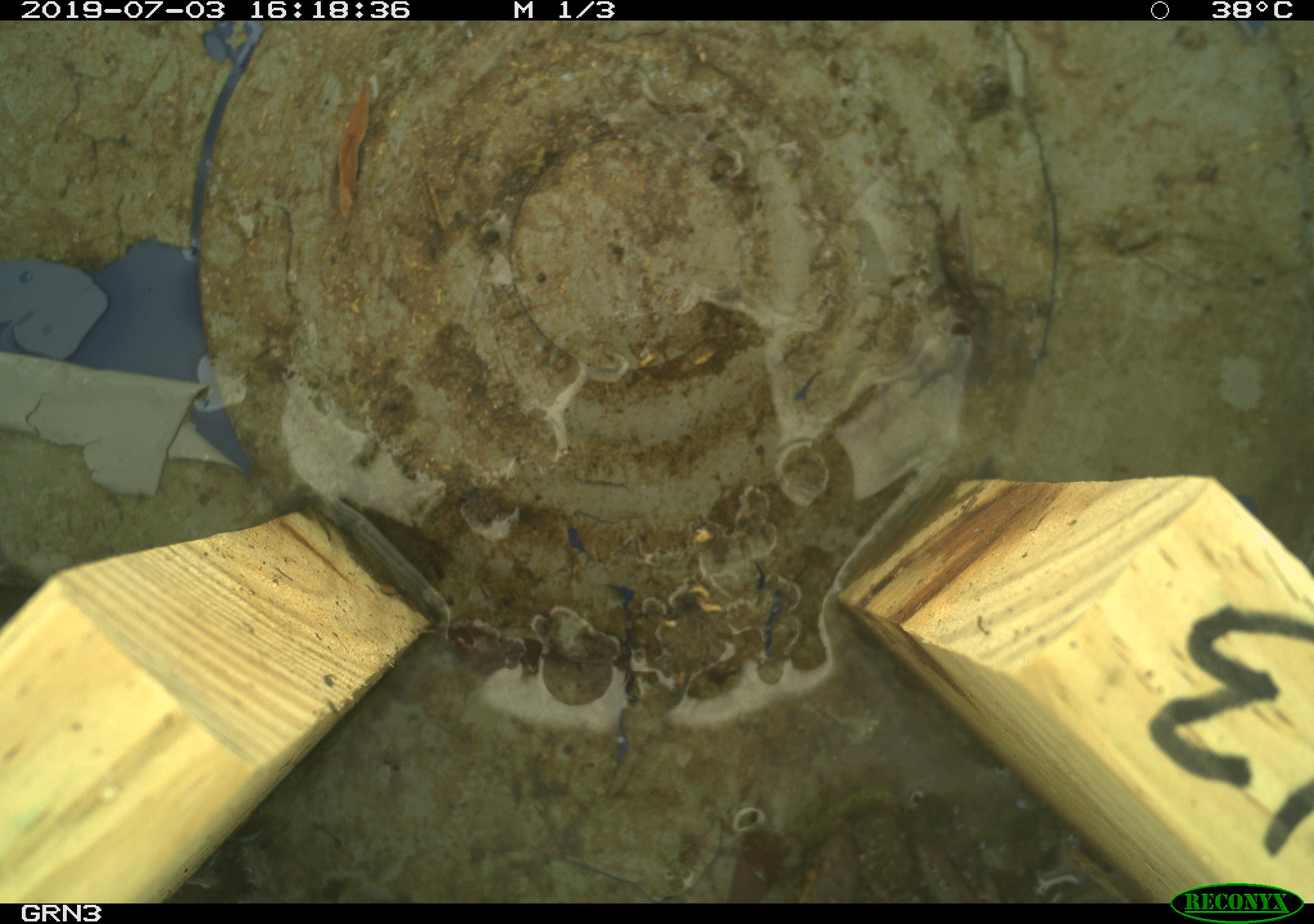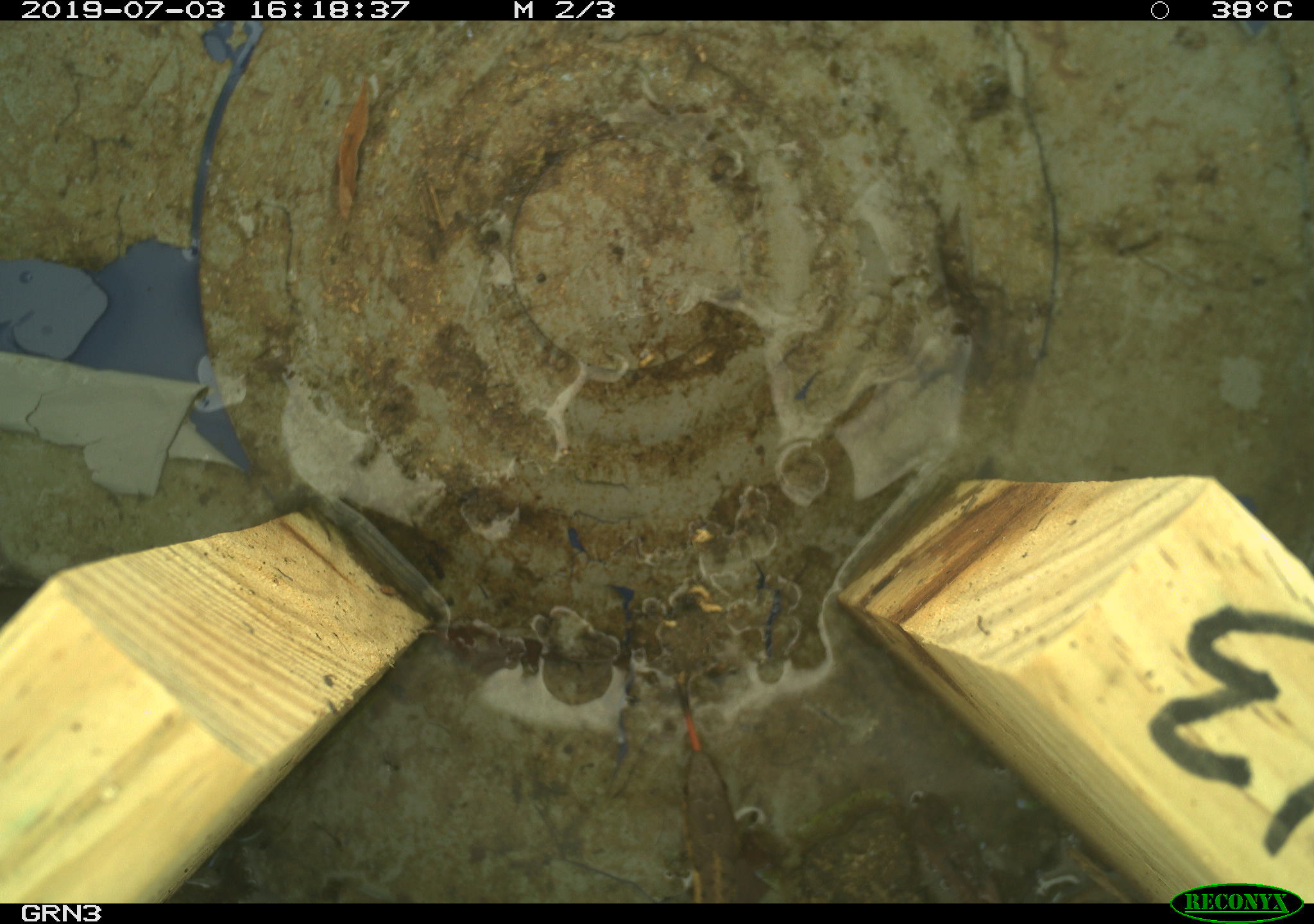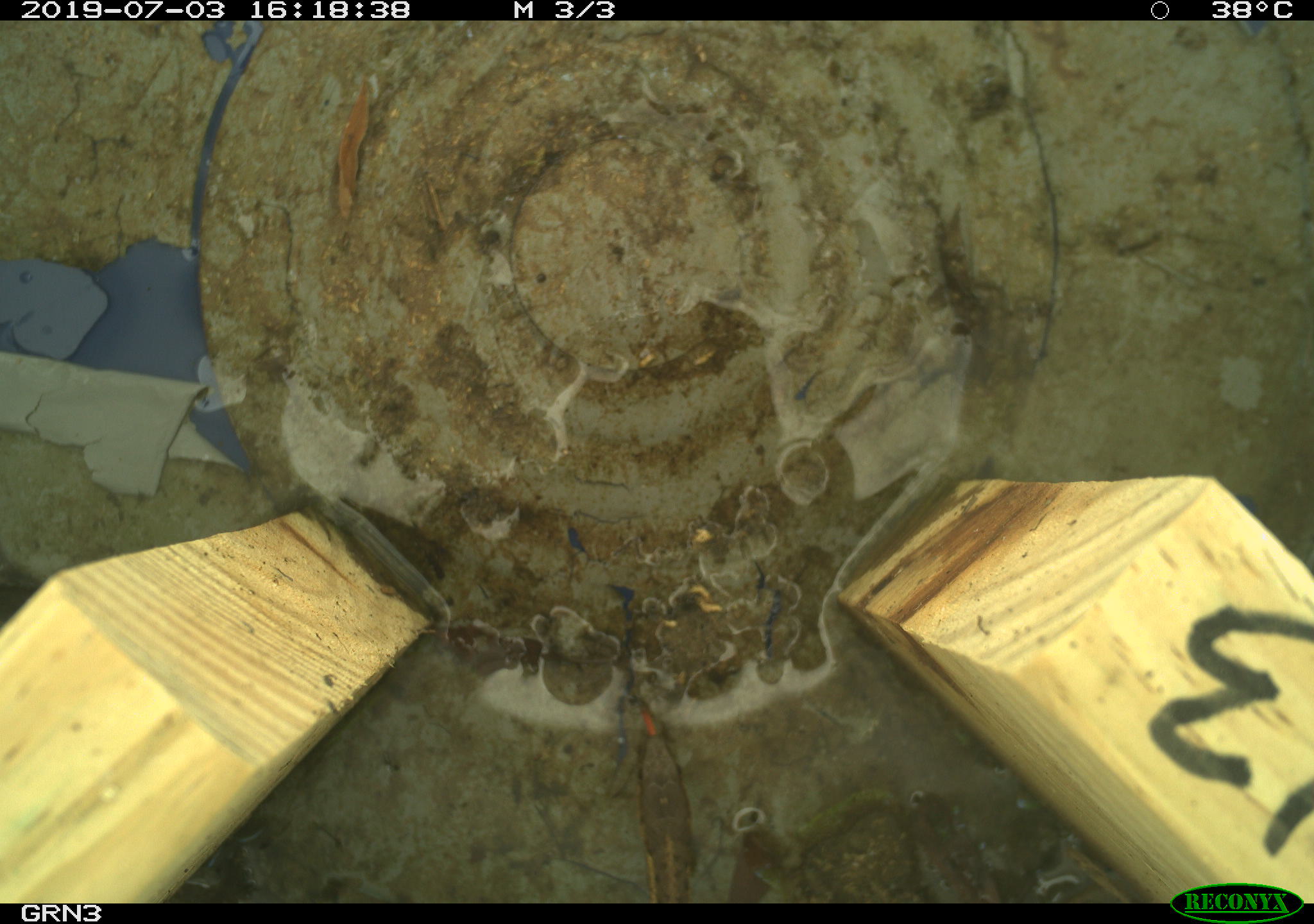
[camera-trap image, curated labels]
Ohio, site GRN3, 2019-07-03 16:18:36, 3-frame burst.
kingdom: Animalia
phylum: Chordata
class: Reptilia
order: Squamata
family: Colubridae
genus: Thamnophis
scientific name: Thamnophis sirtalis sirtalis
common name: eastern gartersnake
Eastern gartersnake (Thamnophis sirtalis sirtalis).